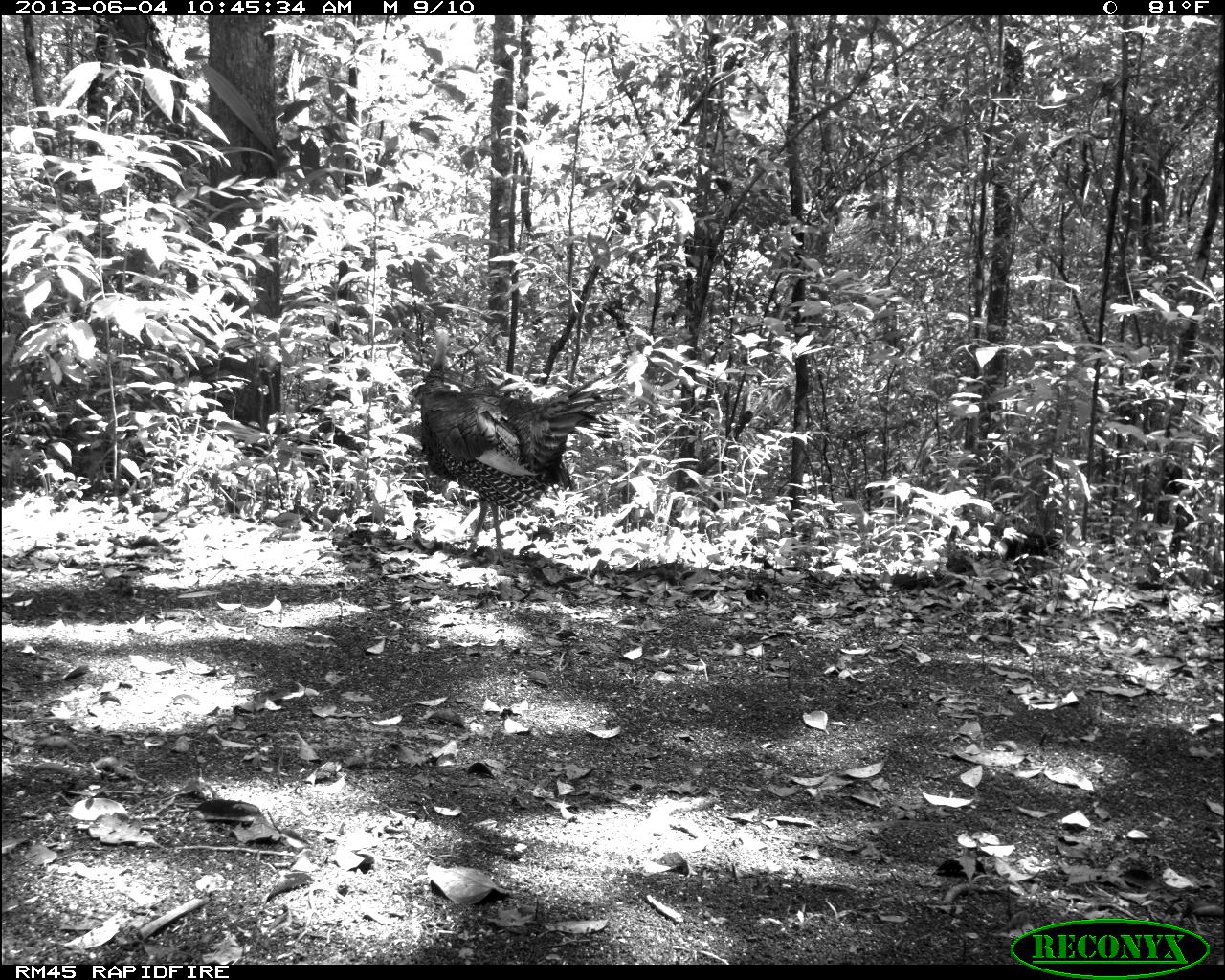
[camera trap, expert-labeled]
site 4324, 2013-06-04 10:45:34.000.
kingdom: Animalia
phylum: Chordata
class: Aves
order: Galliformes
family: Phasianidae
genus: Meleagris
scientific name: Meleagris ocellata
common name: ocellated turkey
Meleagris ocellata (ocellated turkey), count 1.